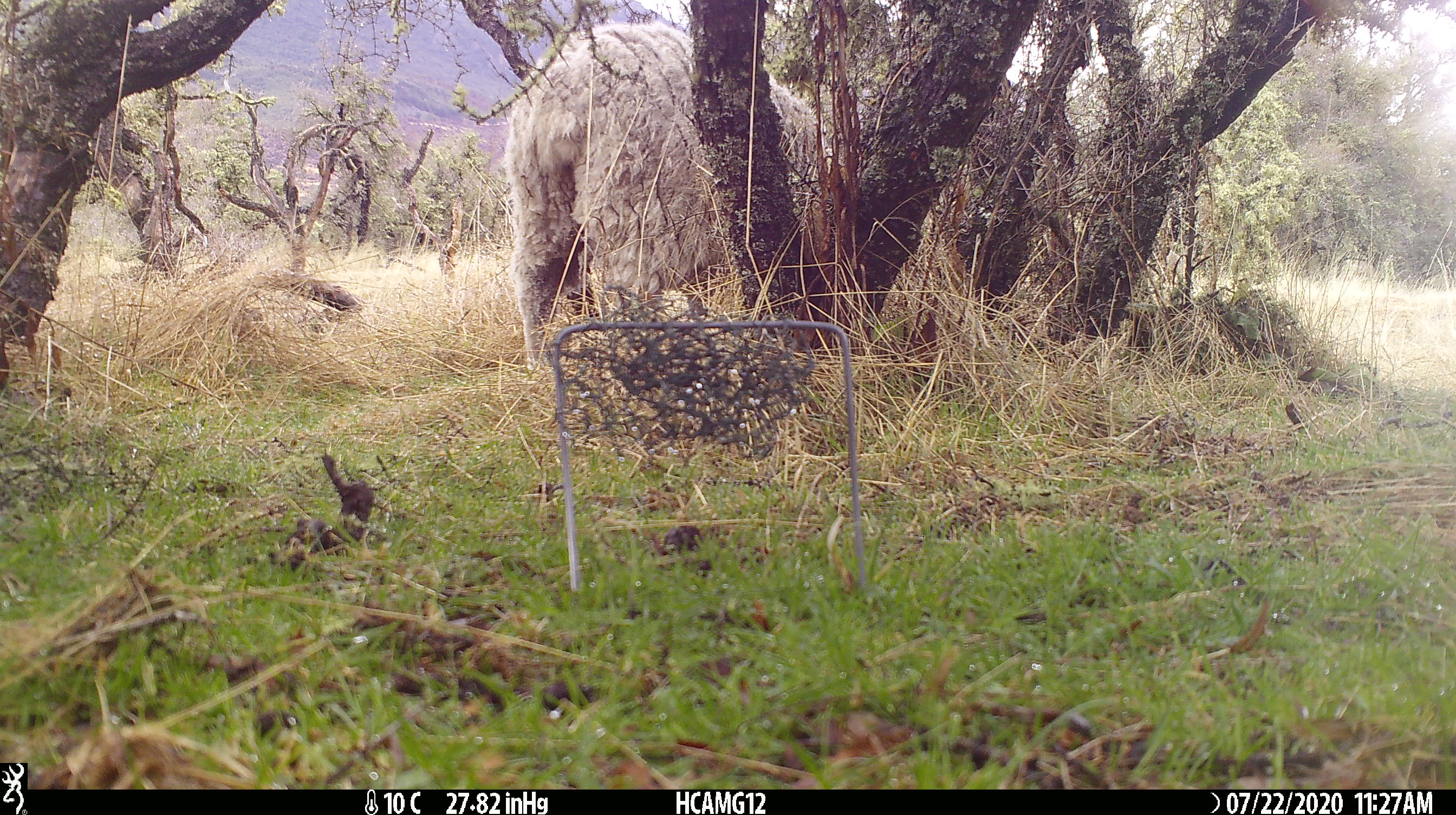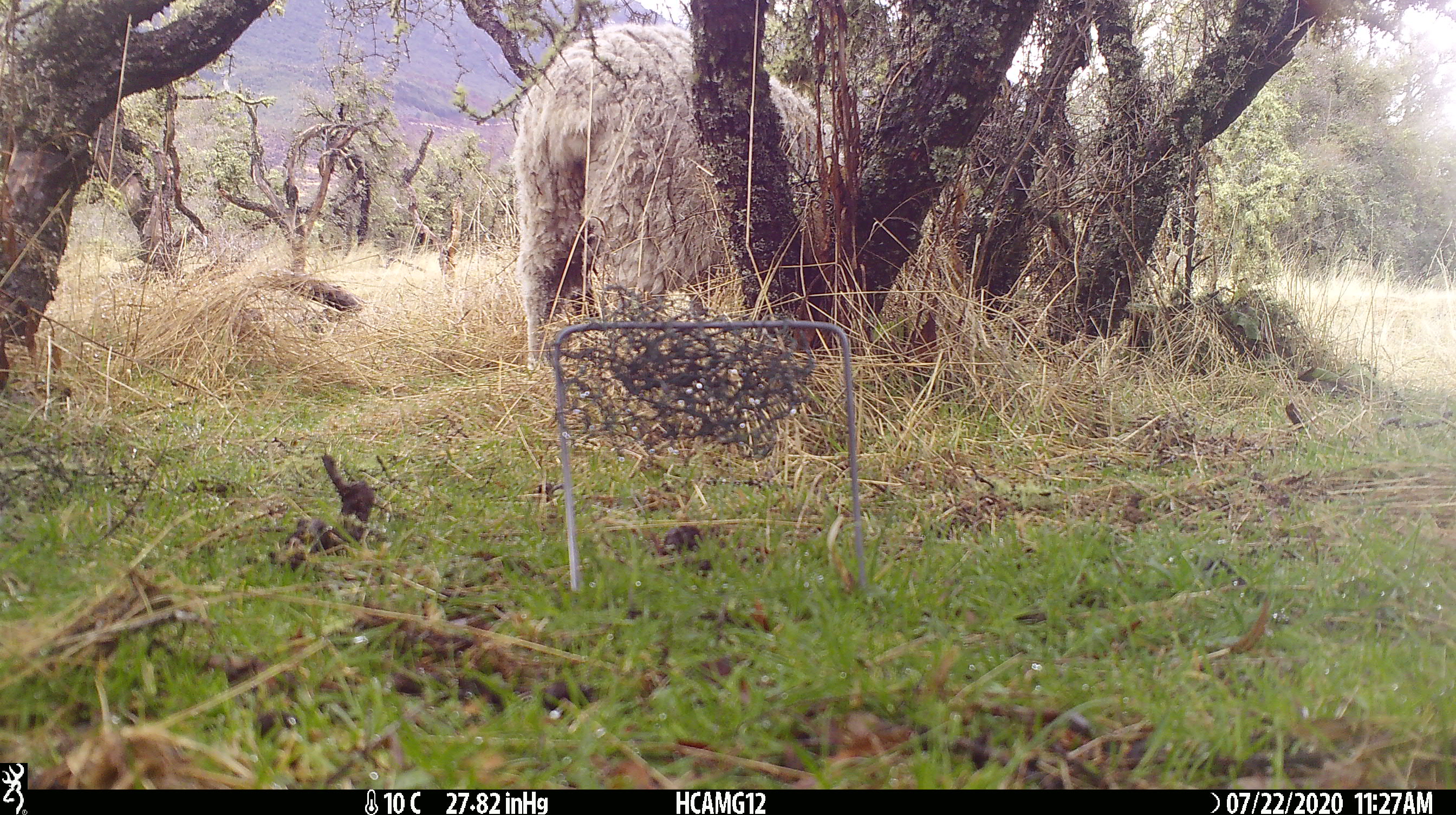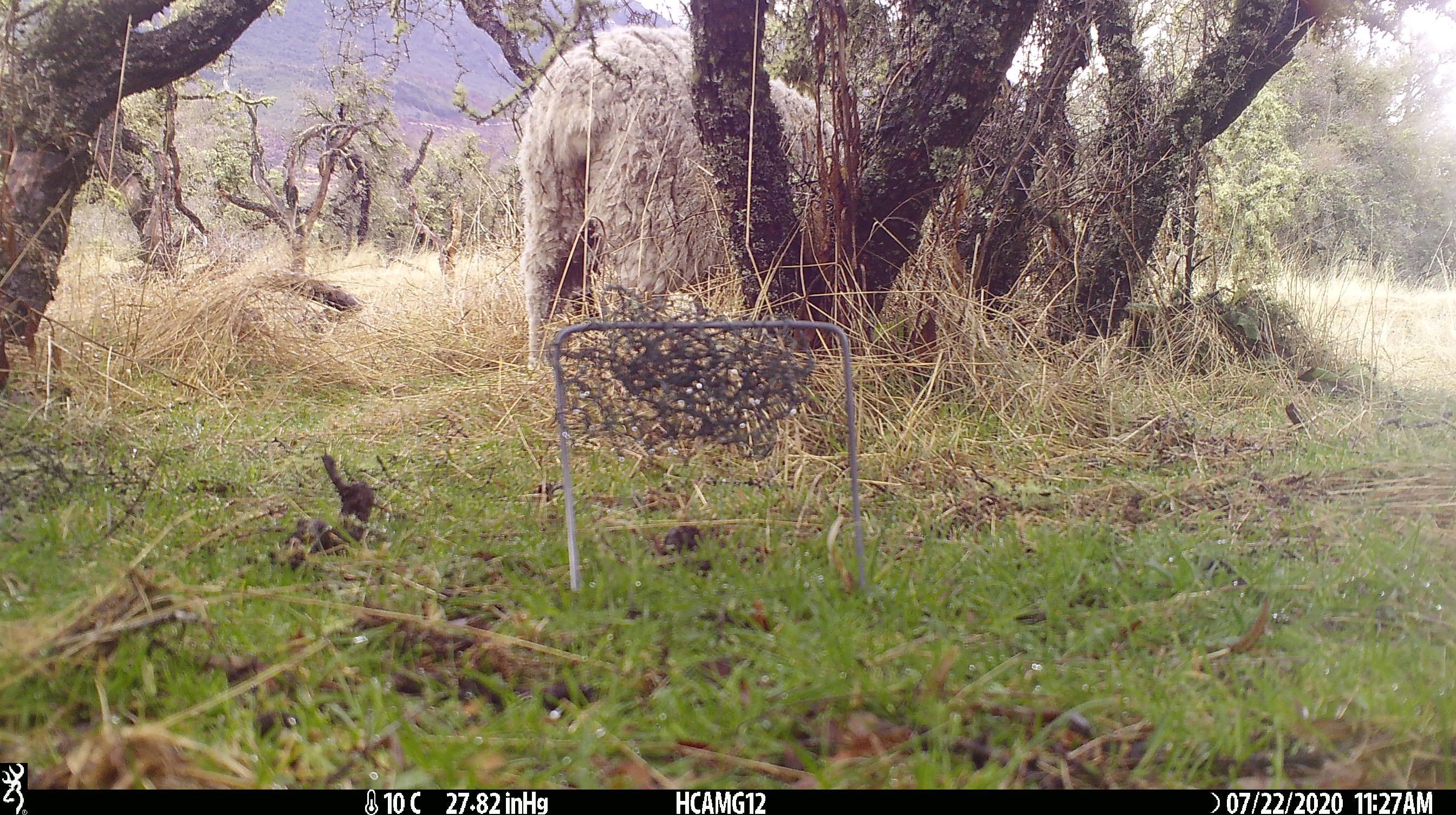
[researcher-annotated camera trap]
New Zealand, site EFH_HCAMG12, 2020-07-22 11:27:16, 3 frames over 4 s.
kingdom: Animalia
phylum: Chordata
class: Mammalia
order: Artiodactyla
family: Bovidae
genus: Ovis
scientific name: Ovis aries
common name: domestic sheep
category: sheep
Sheep (domestic sheep) (Ovis aries).